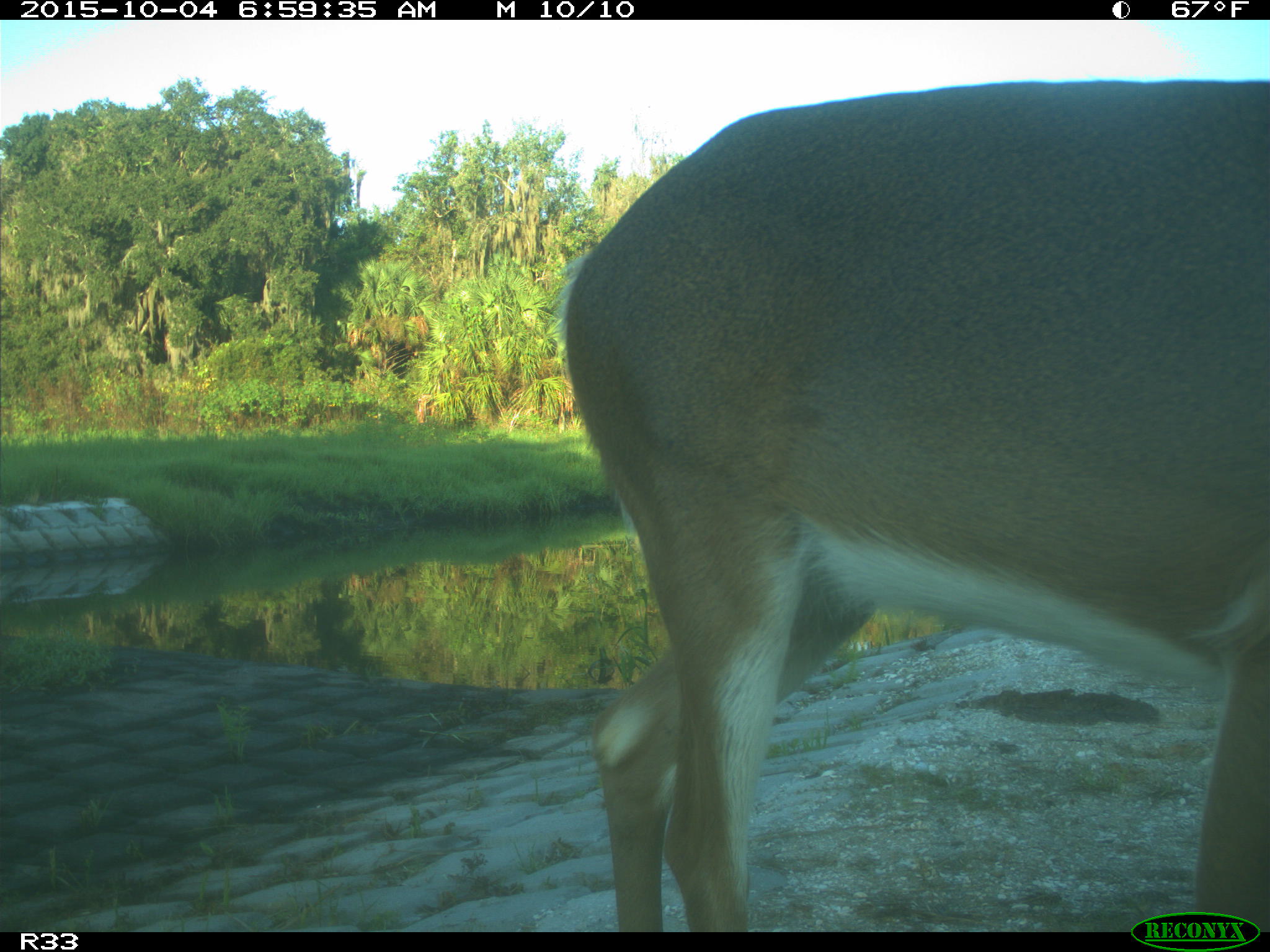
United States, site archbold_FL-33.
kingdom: Animalia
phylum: Chordata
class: Mammalia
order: Artiodactyla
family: Cervidae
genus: Odocoileus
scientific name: Odocoileus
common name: deer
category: unidentified deer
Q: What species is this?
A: Unidentified deer (deer) (Odocoileus).